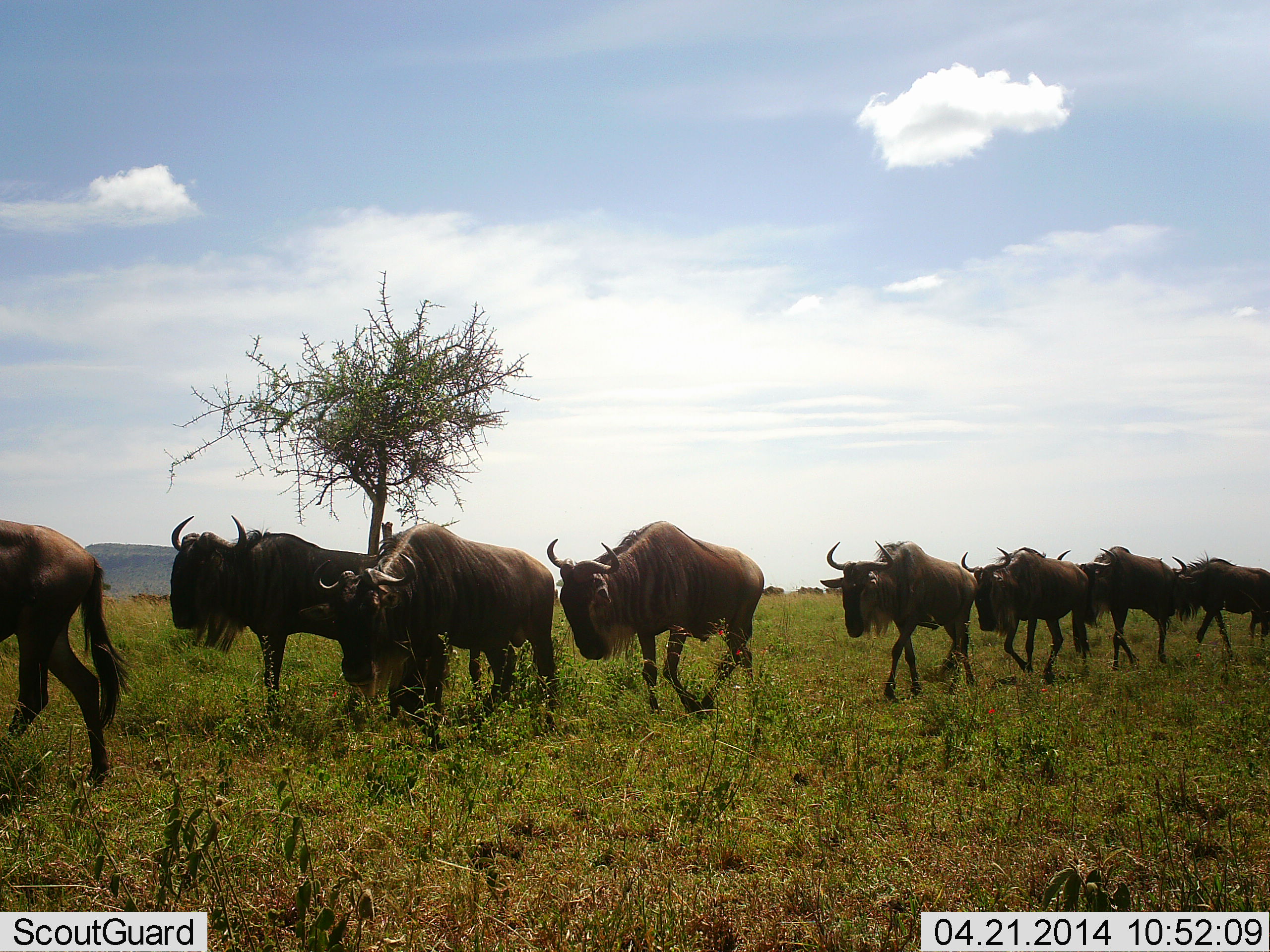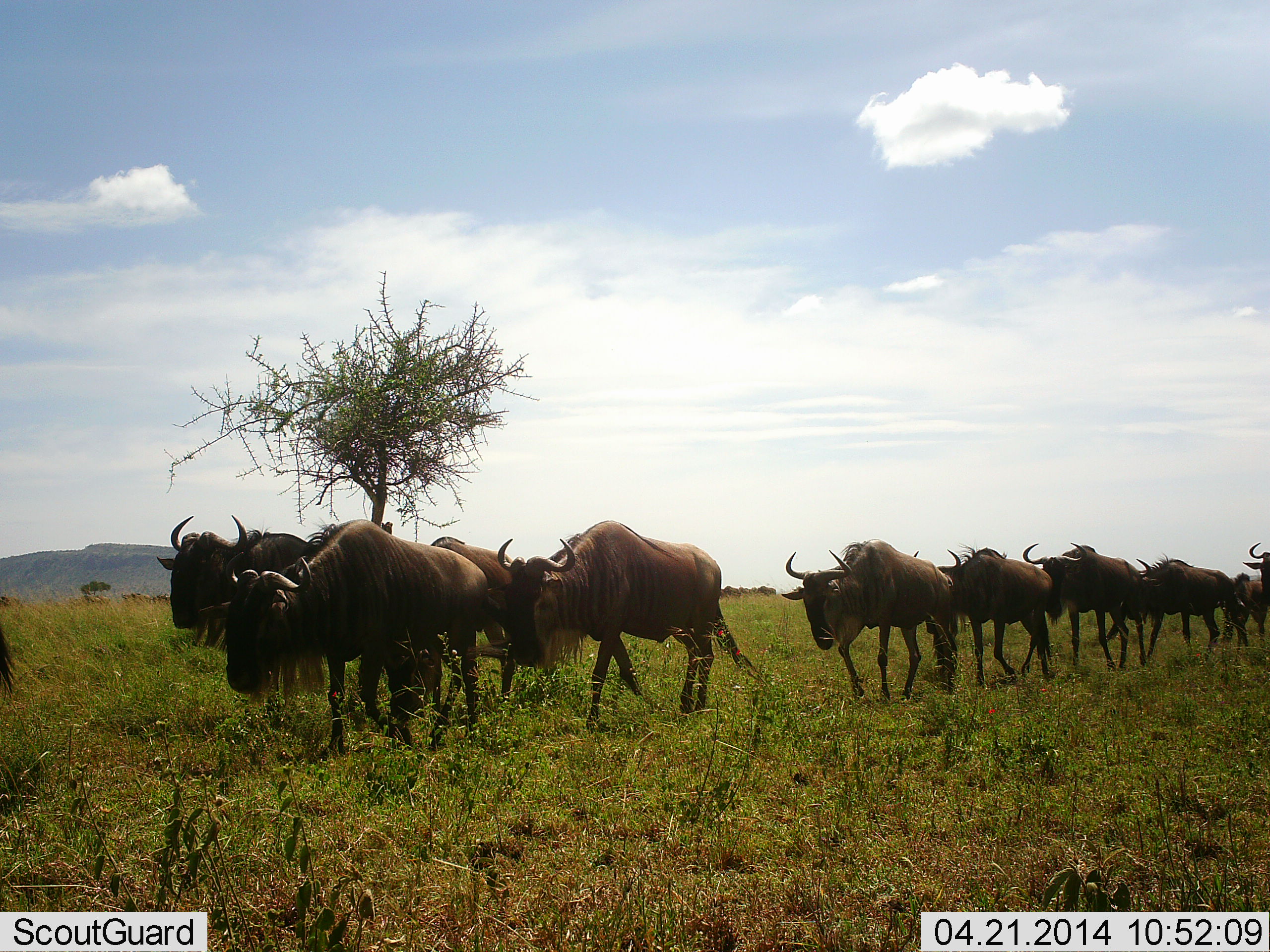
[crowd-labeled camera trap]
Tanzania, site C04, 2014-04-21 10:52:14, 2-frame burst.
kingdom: Animalia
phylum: Chordata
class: Mammalia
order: Artiodactyla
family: Bovidae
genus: Connochaetes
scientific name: Connochaetes taurinus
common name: blue wildebeest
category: wildebeest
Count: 10.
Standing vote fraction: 10%.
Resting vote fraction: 0%.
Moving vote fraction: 100%.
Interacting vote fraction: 0%.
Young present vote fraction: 0%.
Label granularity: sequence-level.